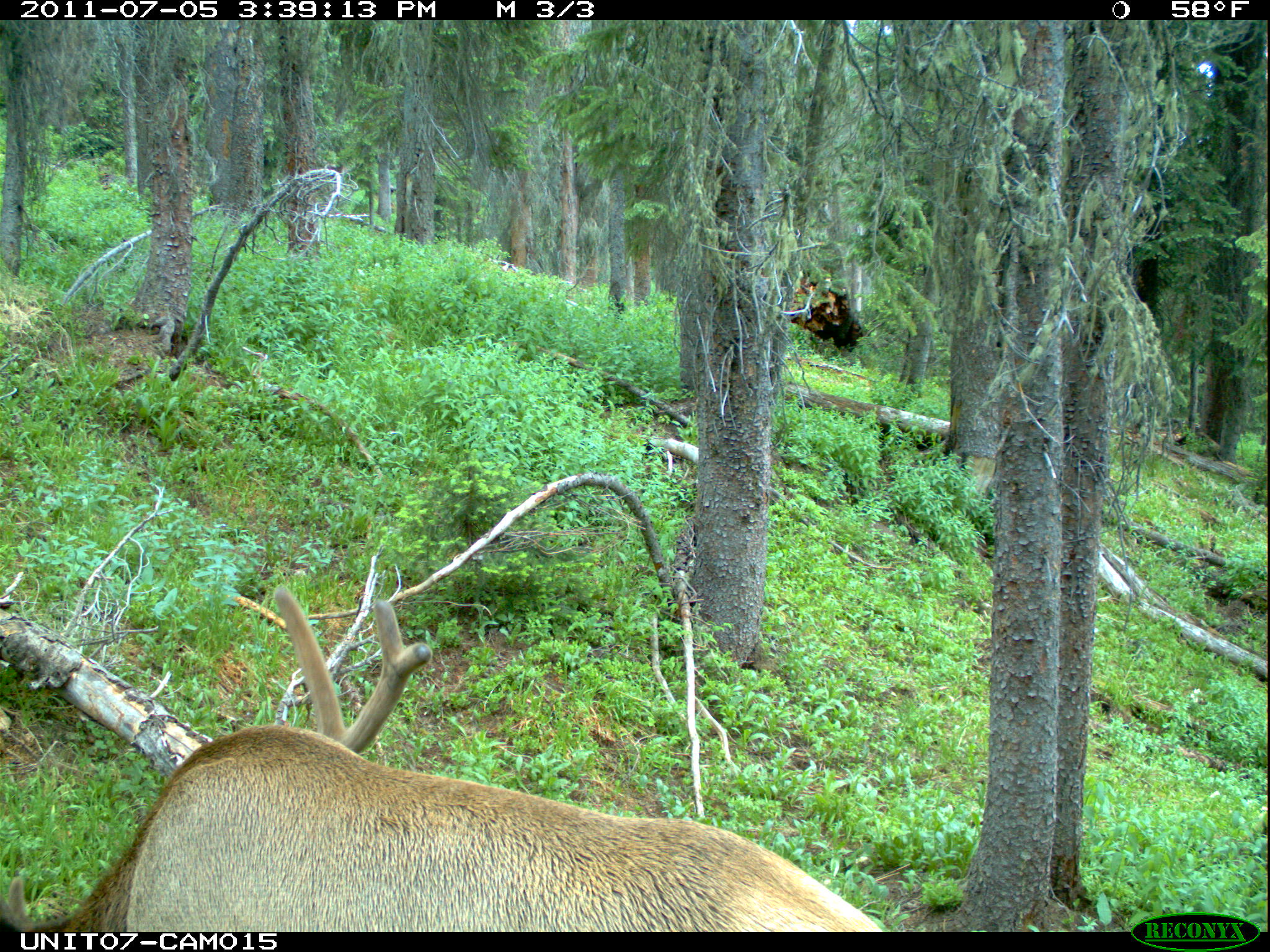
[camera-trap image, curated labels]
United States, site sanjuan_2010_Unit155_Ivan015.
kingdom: Animalia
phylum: Chordata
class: Mammalia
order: Artiodactyla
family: Cervidae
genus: Cervus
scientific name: Cervus elaphus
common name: red deer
Cervus elaphus (red deer).